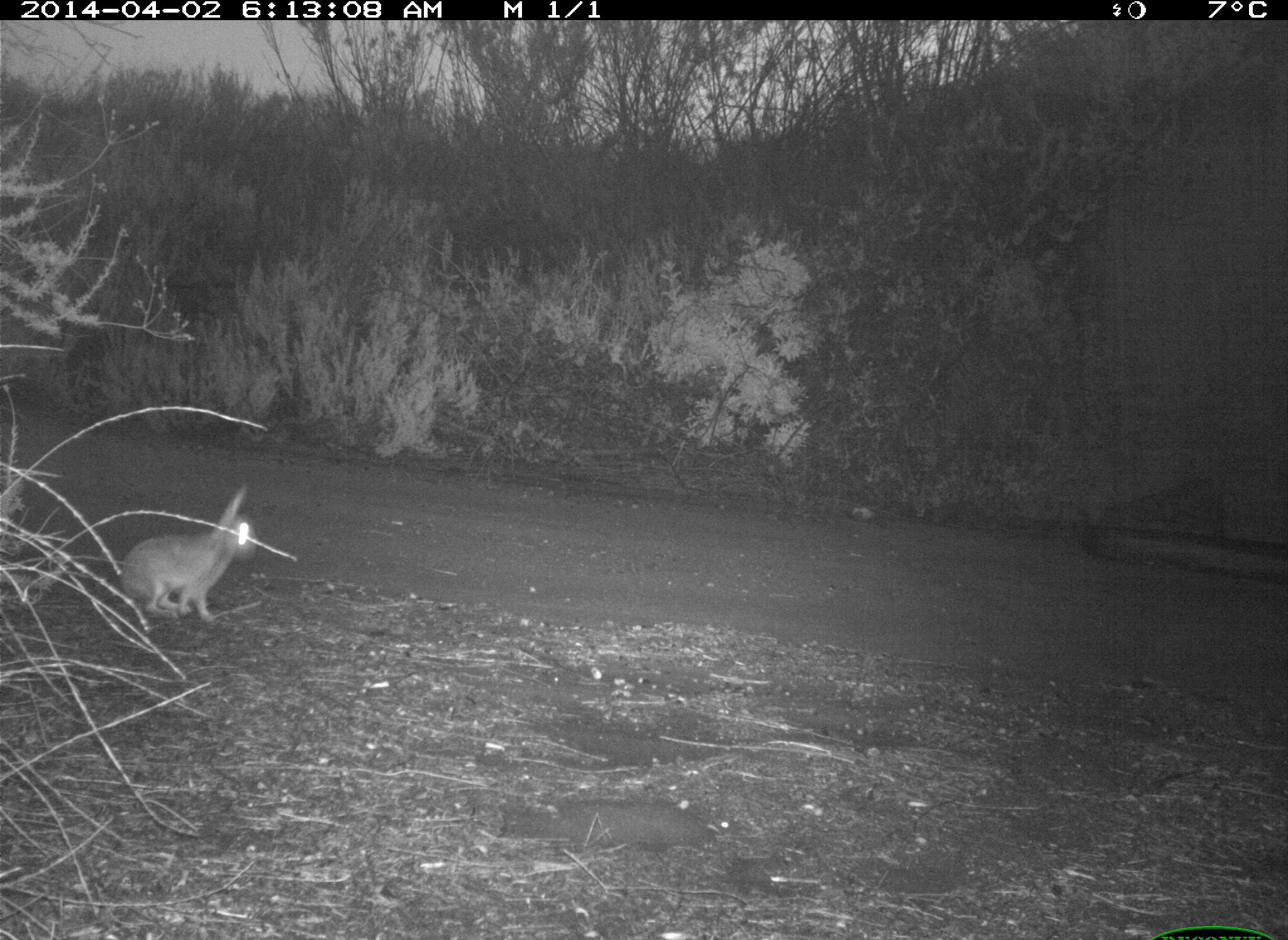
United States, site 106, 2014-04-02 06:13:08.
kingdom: Animalia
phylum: Chordata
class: Mammalia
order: Lagomorpha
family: Leporidae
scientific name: Leporidae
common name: rabbits and hares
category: rabbit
Rabbit (rabbits and hares) (Leporidae).